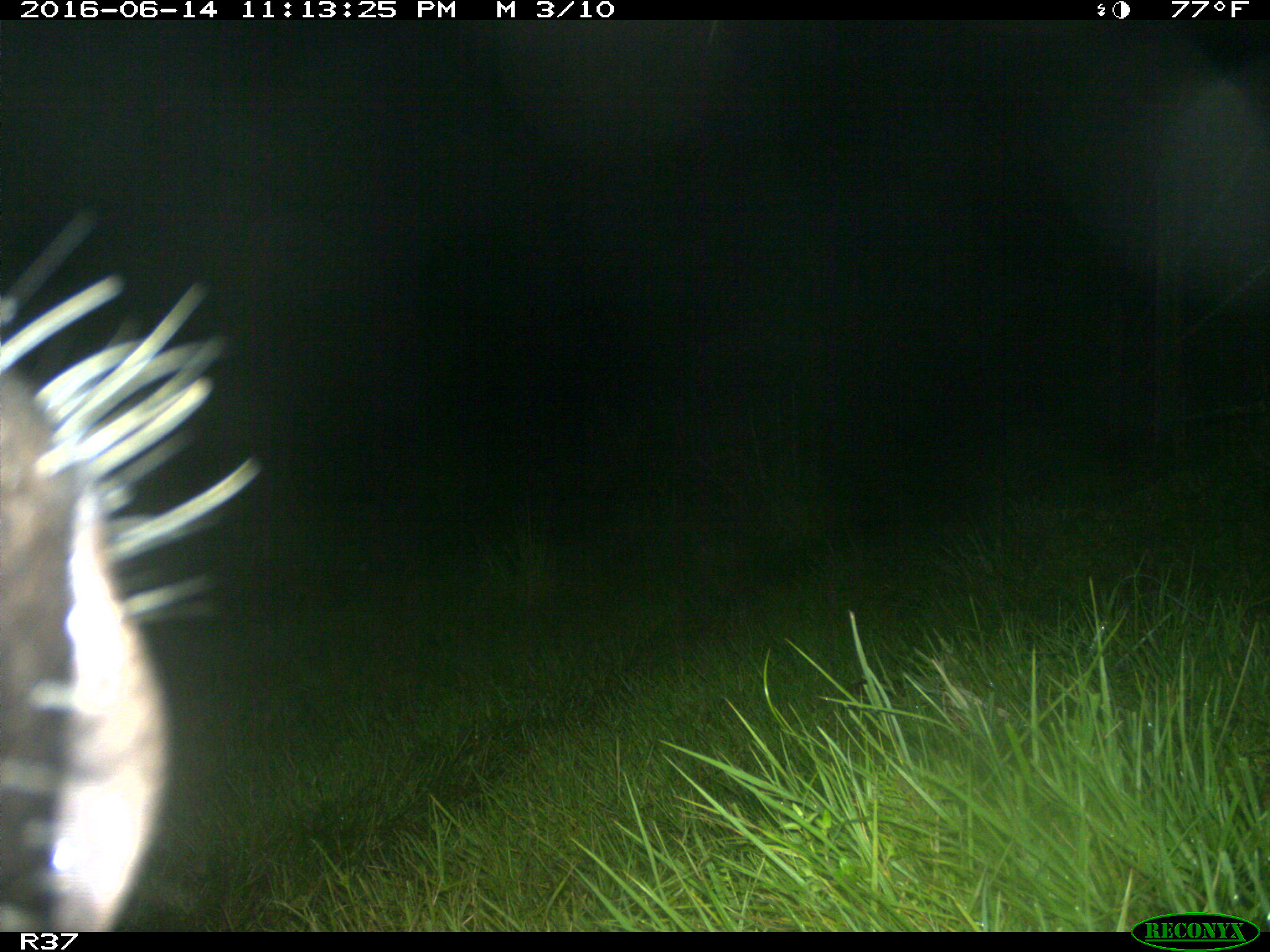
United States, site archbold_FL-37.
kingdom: Animalia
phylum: Chordata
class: Mammalia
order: Artiodactyla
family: Bovidae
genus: Bos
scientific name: Bos taurus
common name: domestic cow